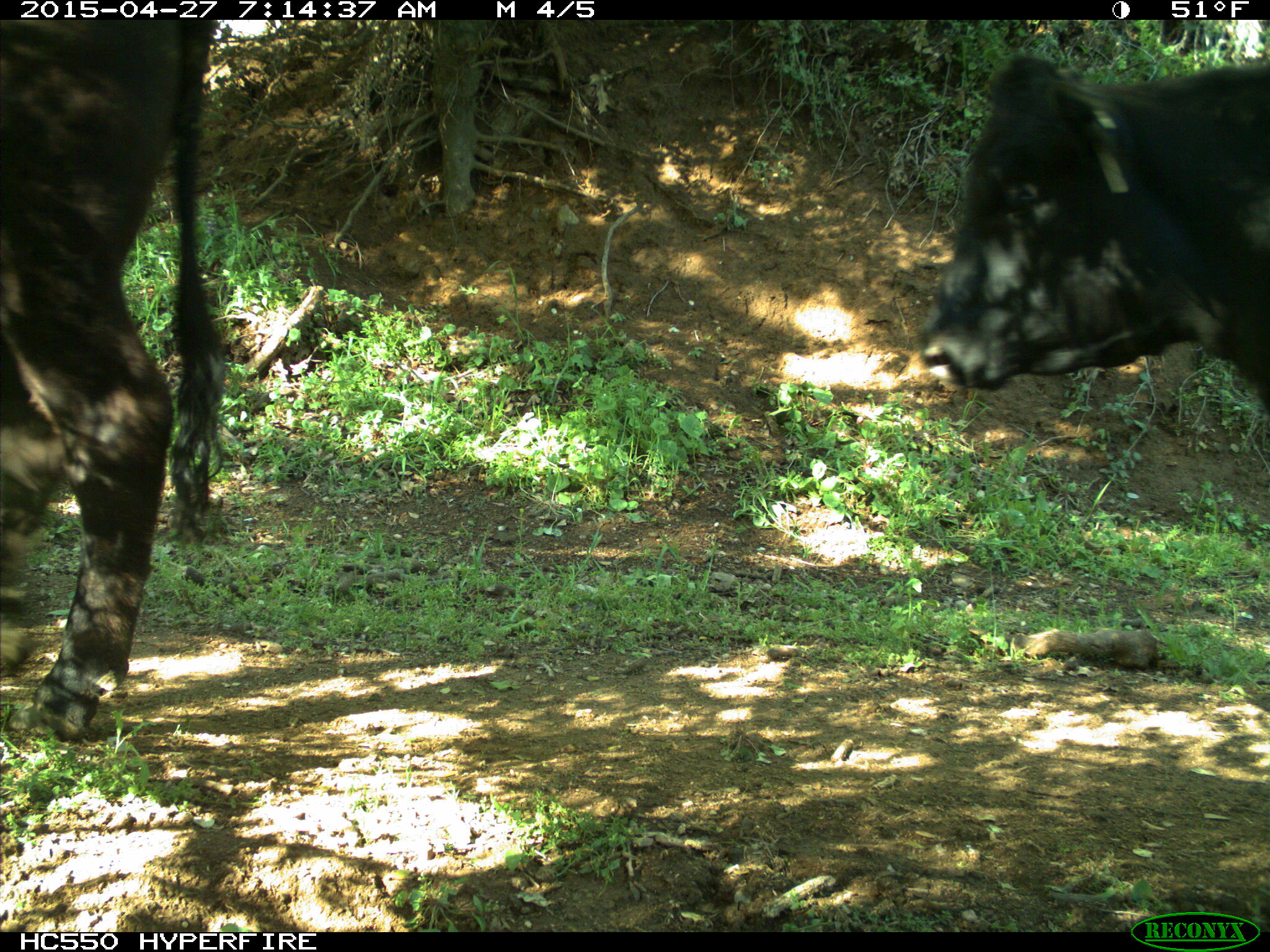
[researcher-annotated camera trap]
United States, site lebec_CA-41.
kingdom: Animalia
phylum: Chordata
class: Mammalia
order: Artiodactyla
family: Bovidae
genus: Bos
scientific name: Bos taurus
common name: domestic cow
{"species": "Bos taurus (domestic cow)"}